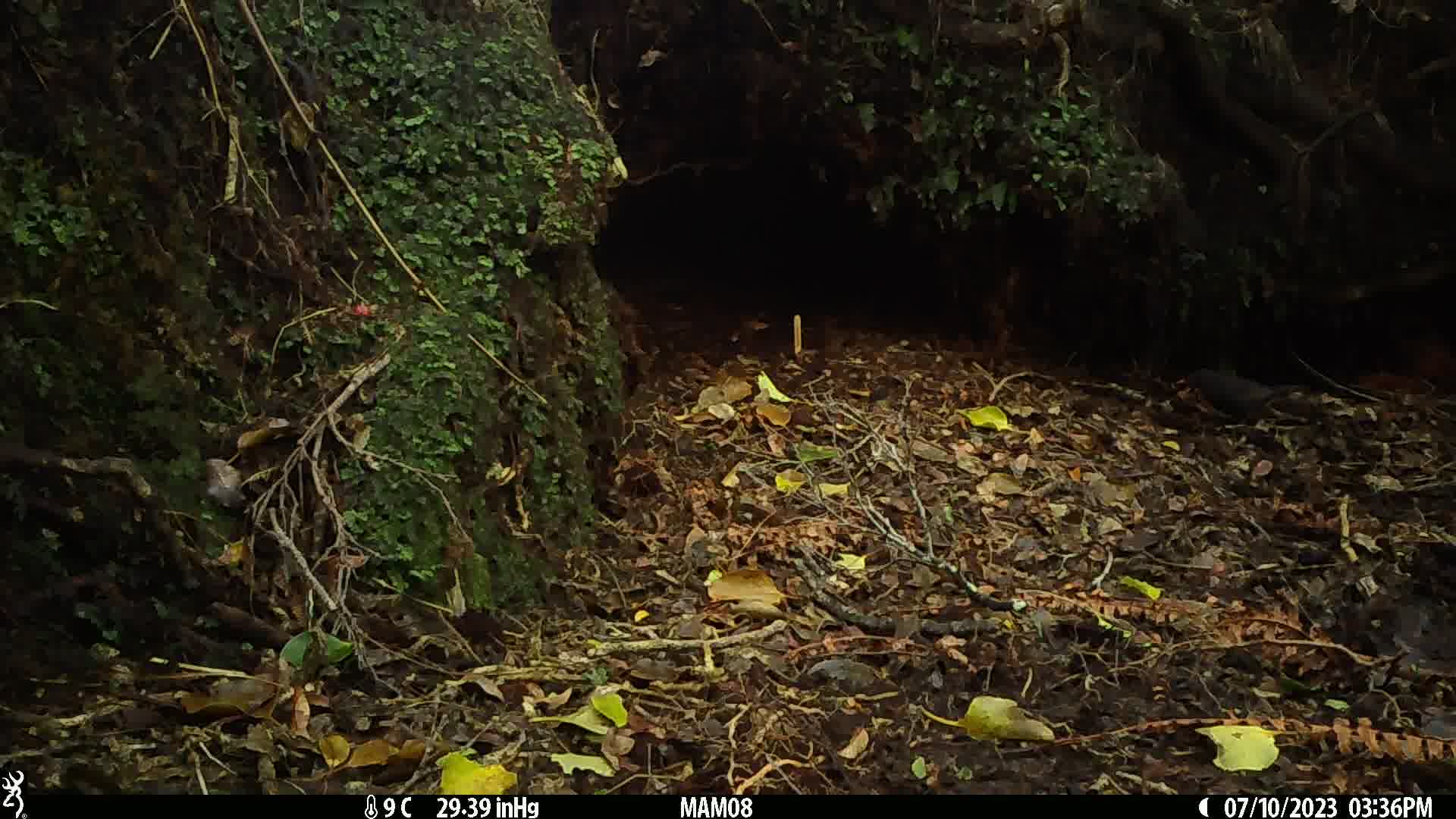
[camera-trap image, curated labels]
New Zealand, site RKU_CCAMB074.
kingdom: Animalia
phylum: Chordata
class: Aves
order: Passeriformes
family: Turdidae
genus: Turdus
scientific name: Turdus merula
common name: eurasian blackbird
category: blackbird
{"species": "blackbird (eurasian blackbird) (Turdus merula)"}